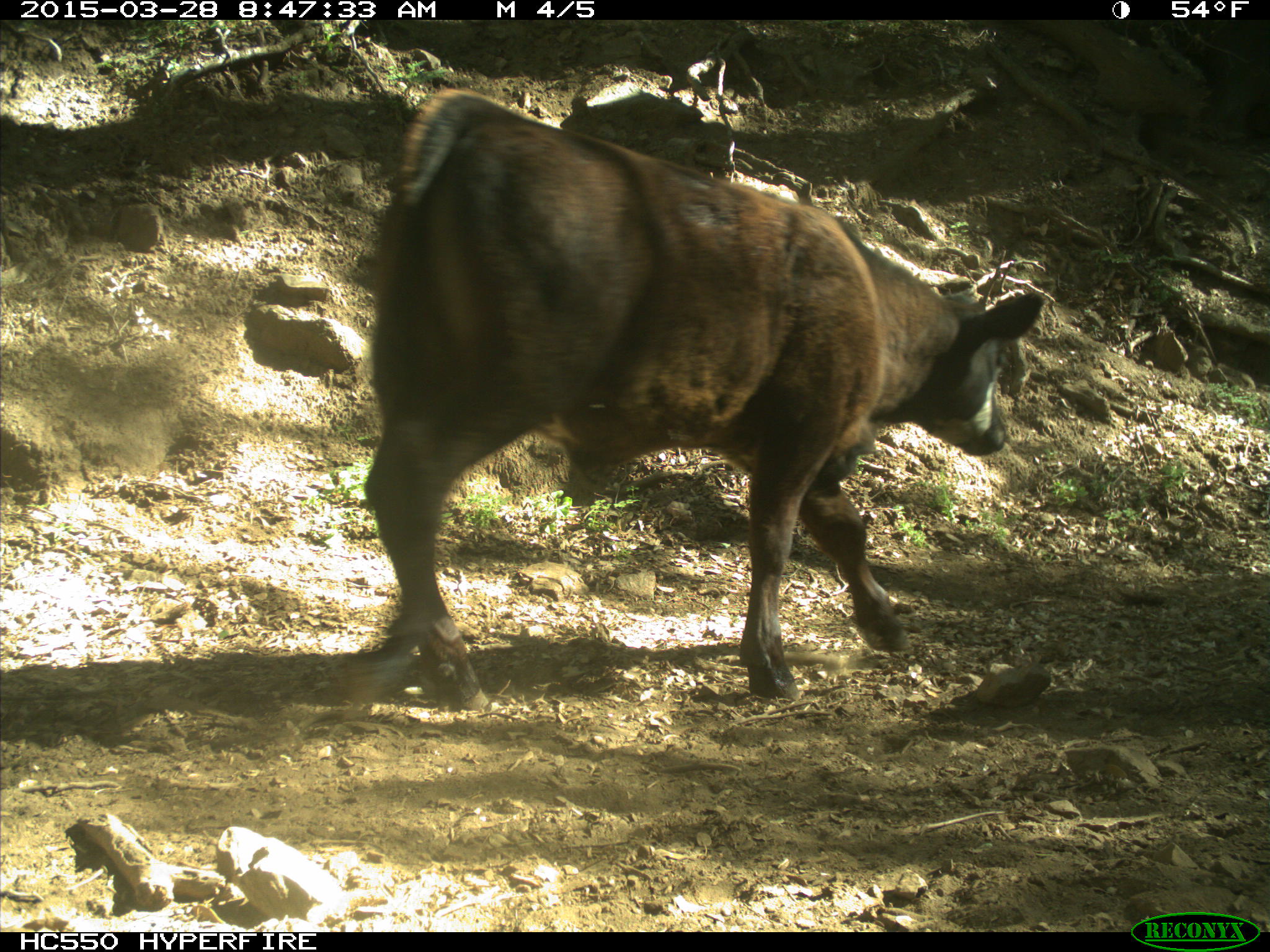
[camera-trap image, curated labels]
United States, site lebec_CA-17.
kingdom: Animalia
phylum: Chordata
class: Mammalia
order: Artiodactyla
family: Bovidae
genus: Bos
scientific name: Bos taurus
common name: domestic cow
Bos taurus (domestic cow).